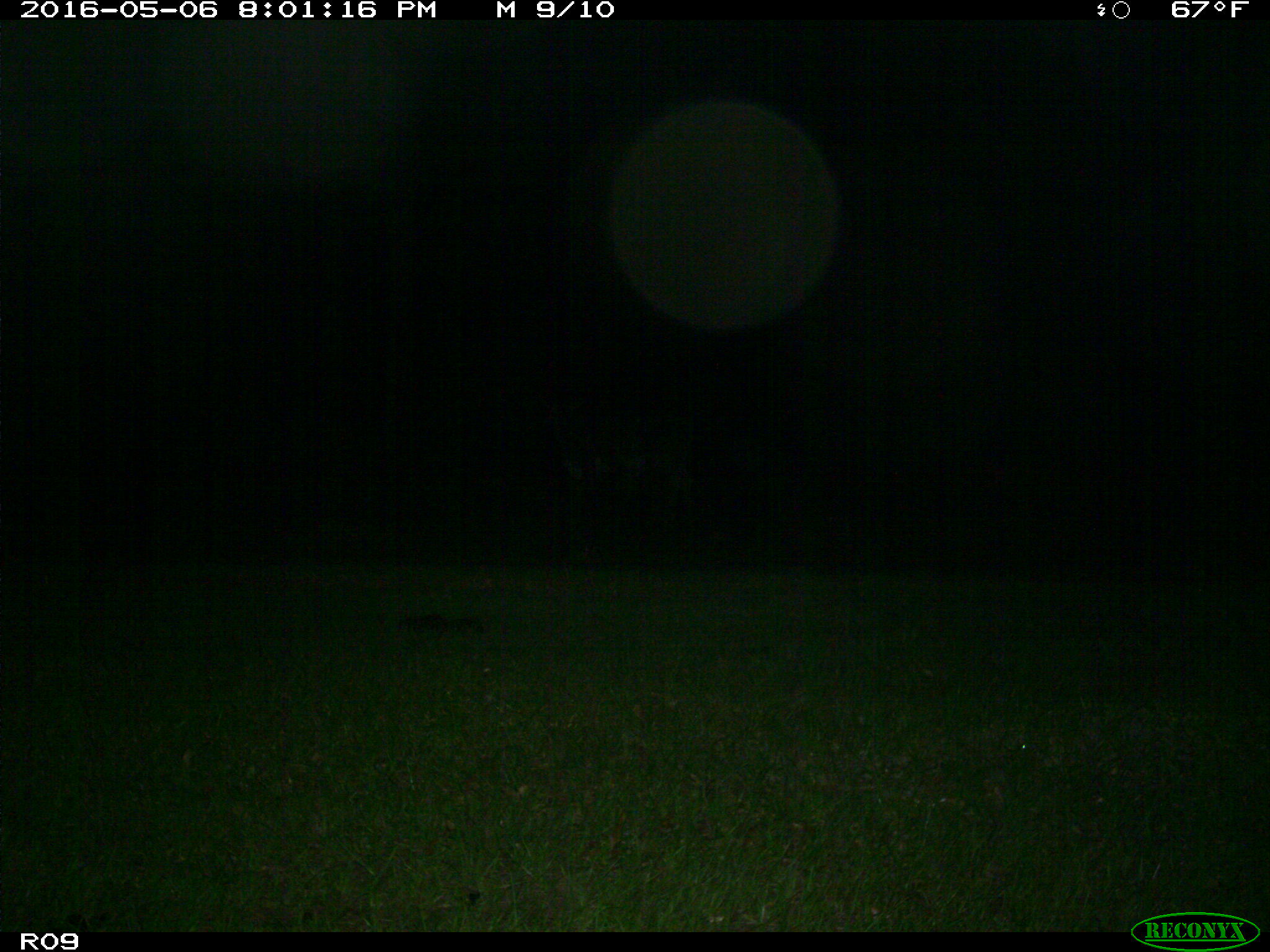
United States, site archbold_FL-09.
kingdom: Animalia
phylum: Chordata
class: Mammalia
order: Artiodactyla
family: Bovidae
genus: Bos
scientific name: Bos taurus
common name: domestic cow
Bos taurus (domestic cow).